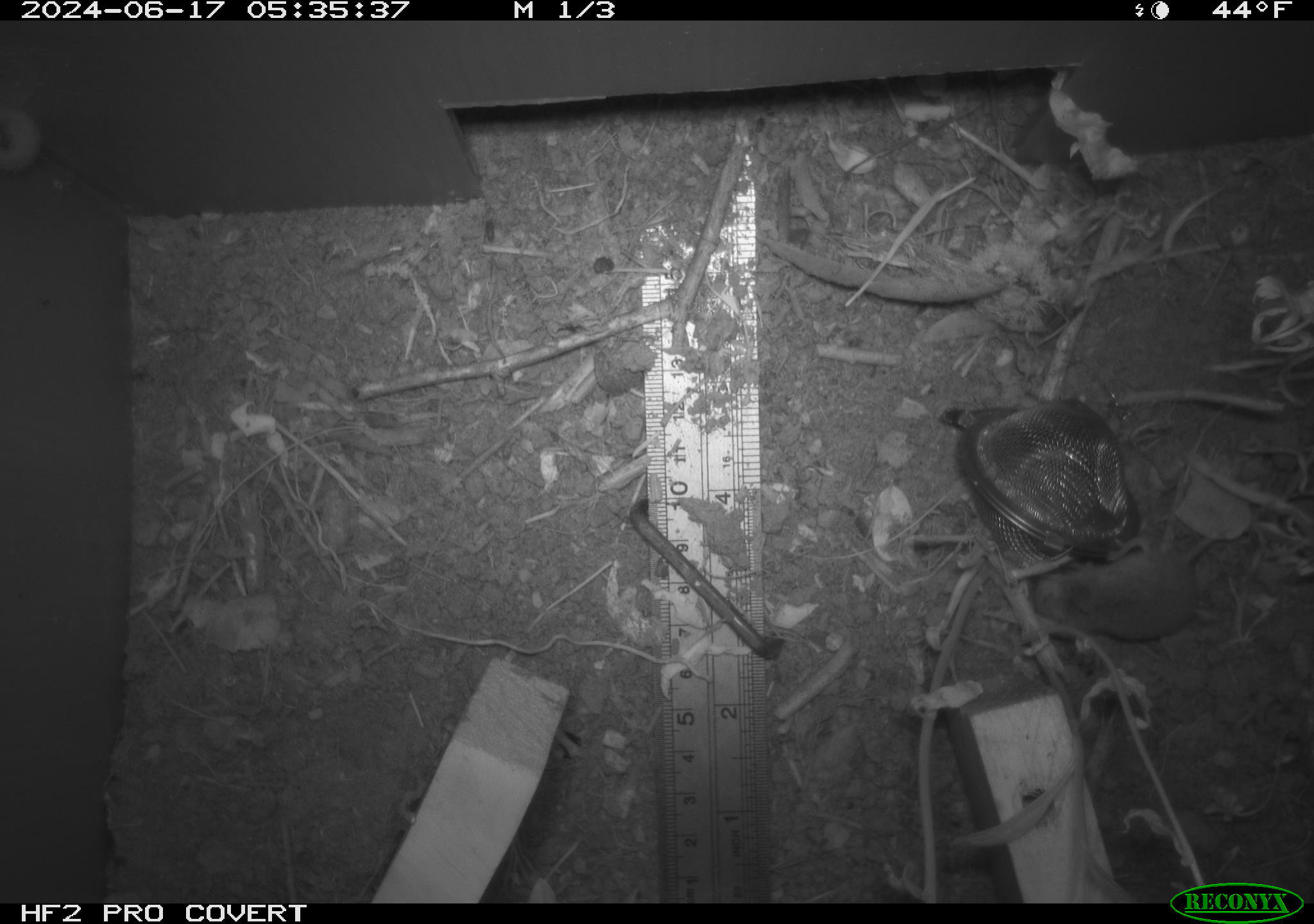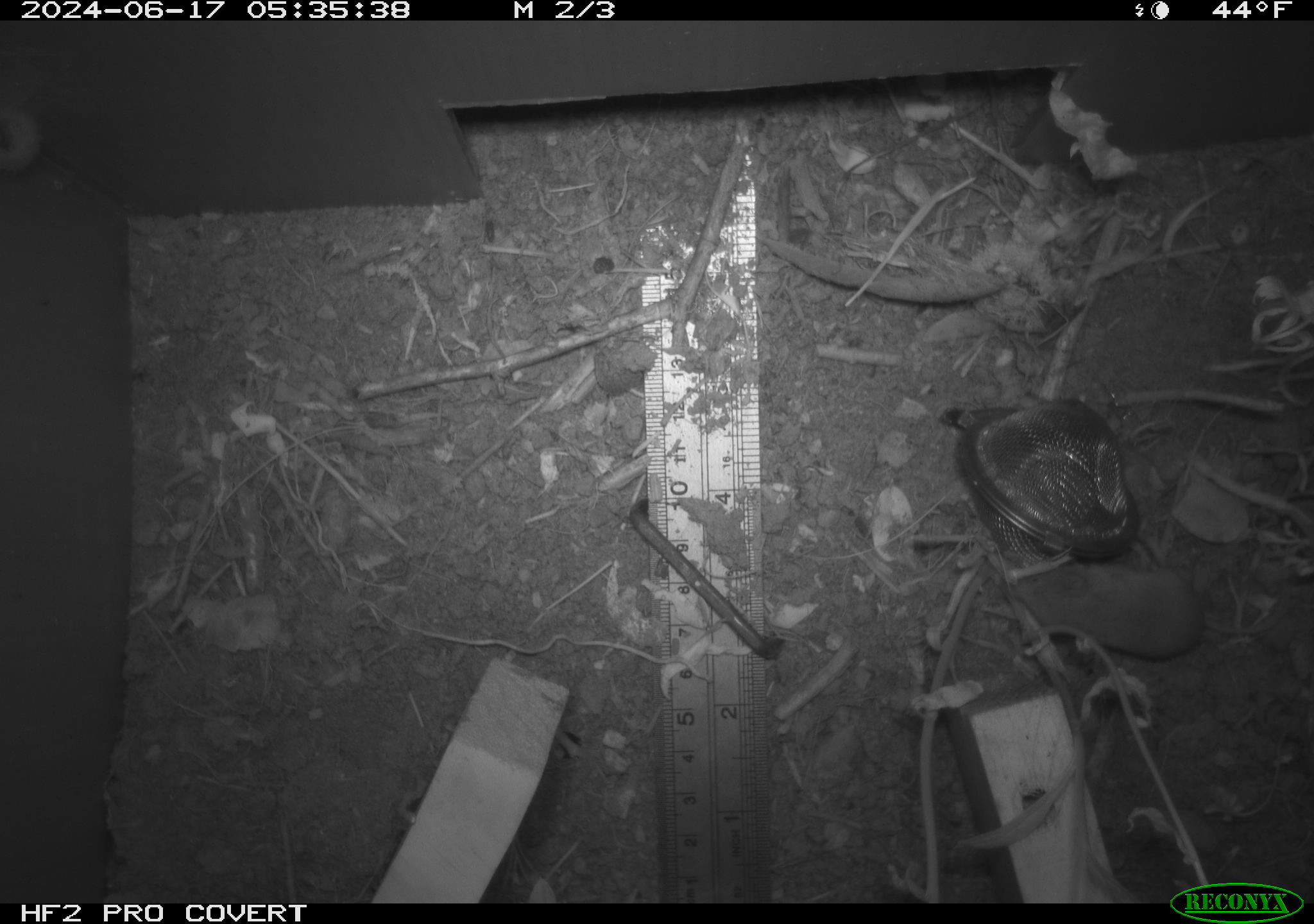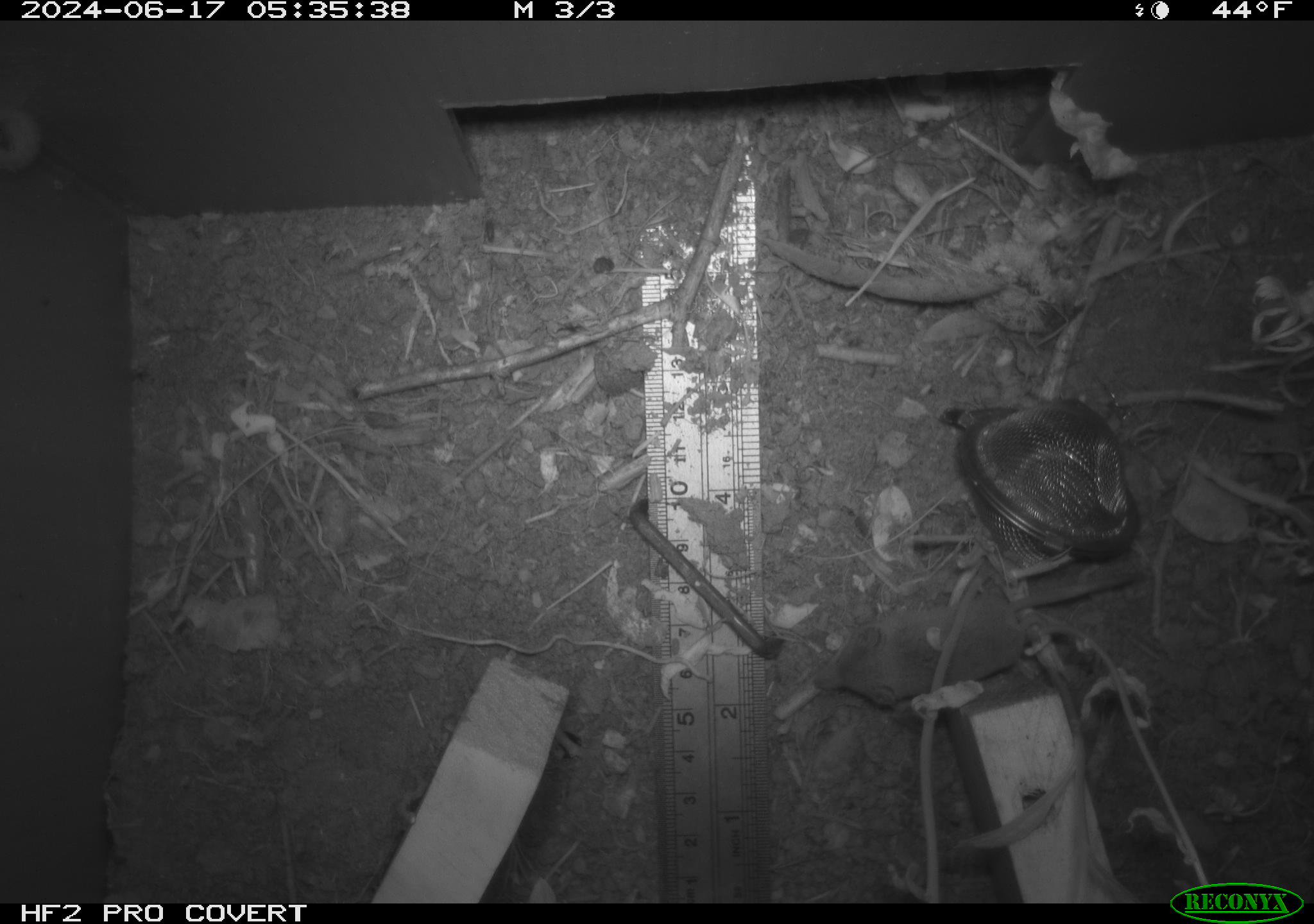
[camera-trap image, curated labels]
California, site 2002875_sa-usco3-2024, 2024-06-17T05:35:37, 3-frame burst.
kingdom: Animalia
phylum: Chordata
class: Mammalia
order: Eulipotyphla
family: Soricidae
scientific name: Soricidae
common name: shrews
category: soricidae family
Soricidae family (shrews) (Soricidae).